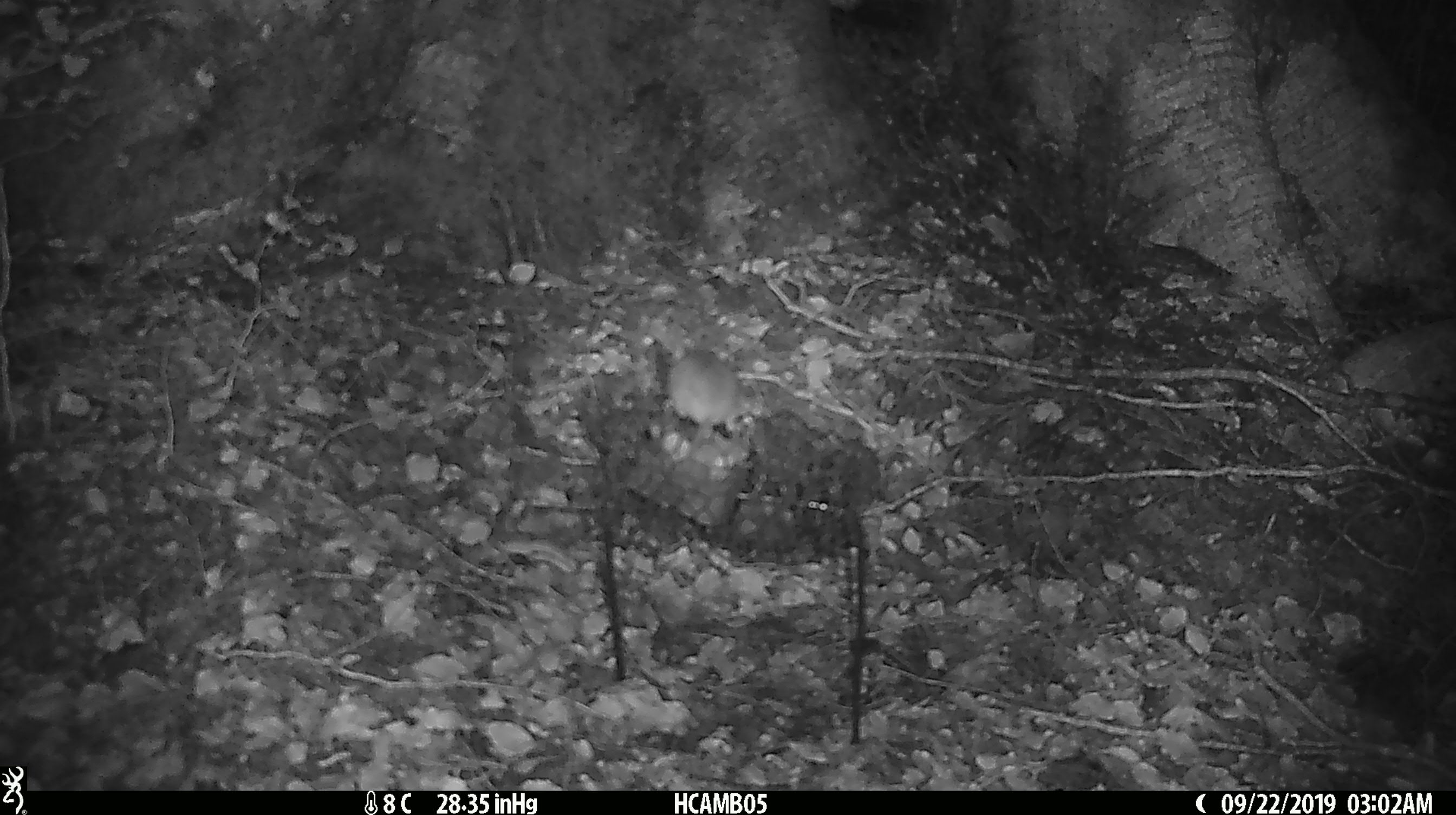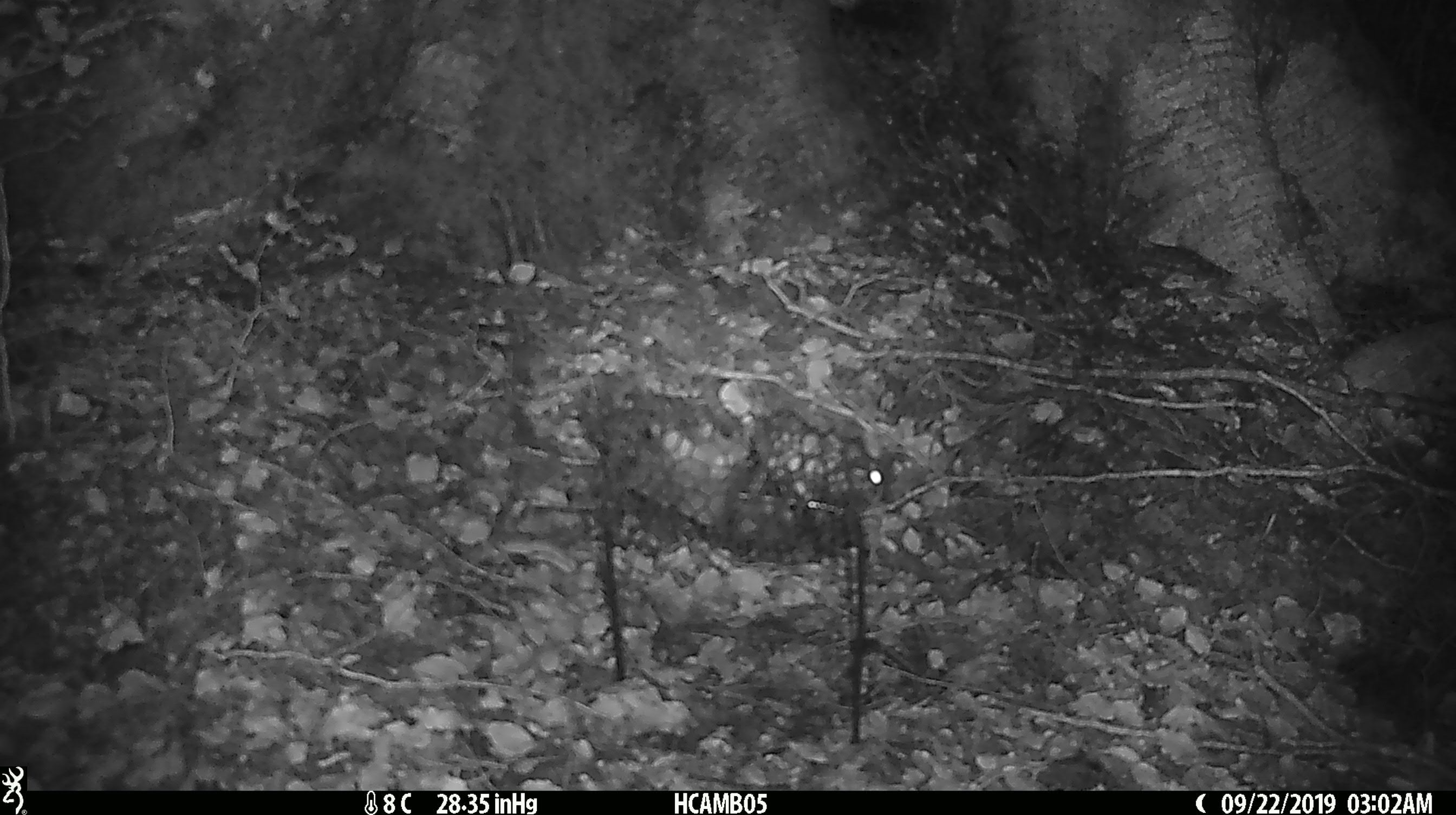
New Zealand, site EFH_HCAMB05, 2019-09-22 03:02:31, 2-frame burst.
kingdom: Animalia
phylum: Chordata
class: Mammalia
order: Rodentia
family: Muridae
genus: Mus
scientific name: Mus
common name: mouse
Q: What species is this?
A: Mouse (Mus).